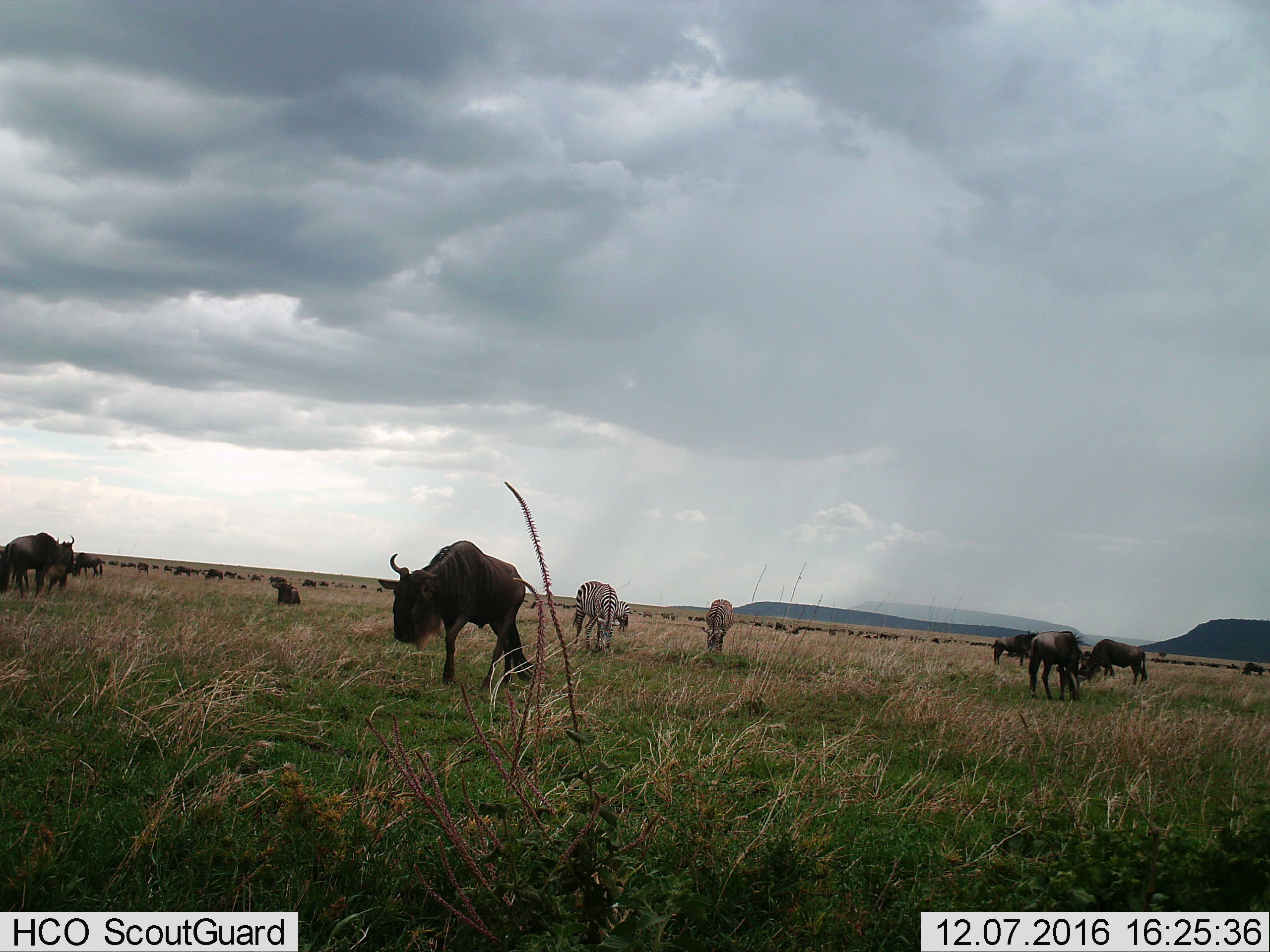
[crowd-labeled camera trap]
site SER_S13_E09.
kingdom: Animalia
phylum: Chordata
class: Mammalia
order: Artiodactyla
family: Bovidae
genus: Connochaetes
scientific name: Connochaetes taurinus taurinus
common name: blue wildebeest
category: wildebeestblue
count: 51+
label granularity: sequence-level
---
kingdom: Animalia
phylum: Chordata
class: Mammalia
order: Perissodactyla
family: Equidae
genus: Equus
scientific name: Equus quagga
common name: plains zebra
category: zebraplains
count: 3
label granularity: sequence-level